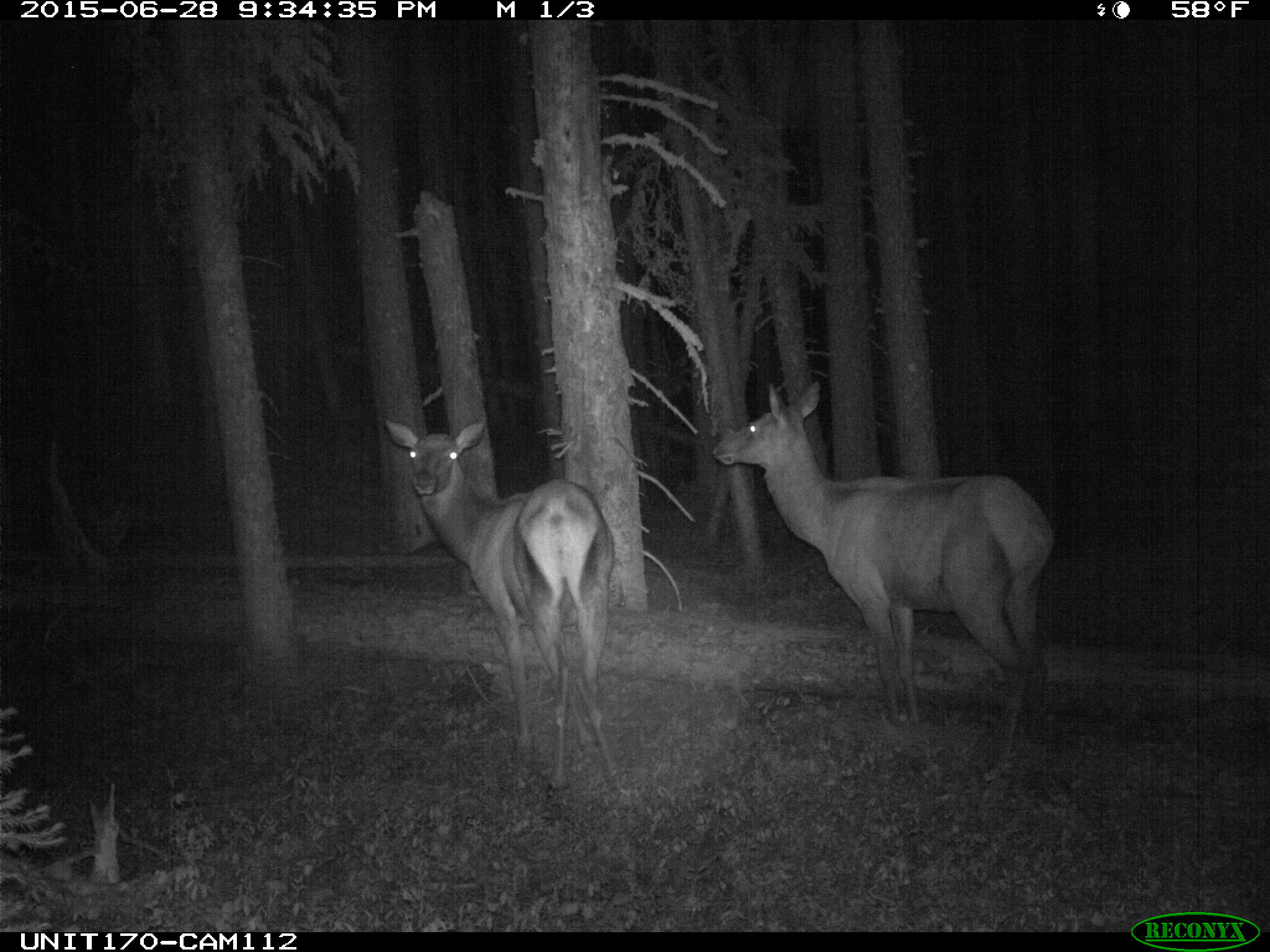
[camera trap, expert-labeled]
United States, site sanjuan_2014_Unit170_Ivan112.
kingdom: Animalia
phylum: Chordata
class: Mammalia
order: Artiodactyla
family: Cervidae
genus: Cervus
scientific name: Cervus elaphus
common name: red deer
Cervus elaphus (red deer).